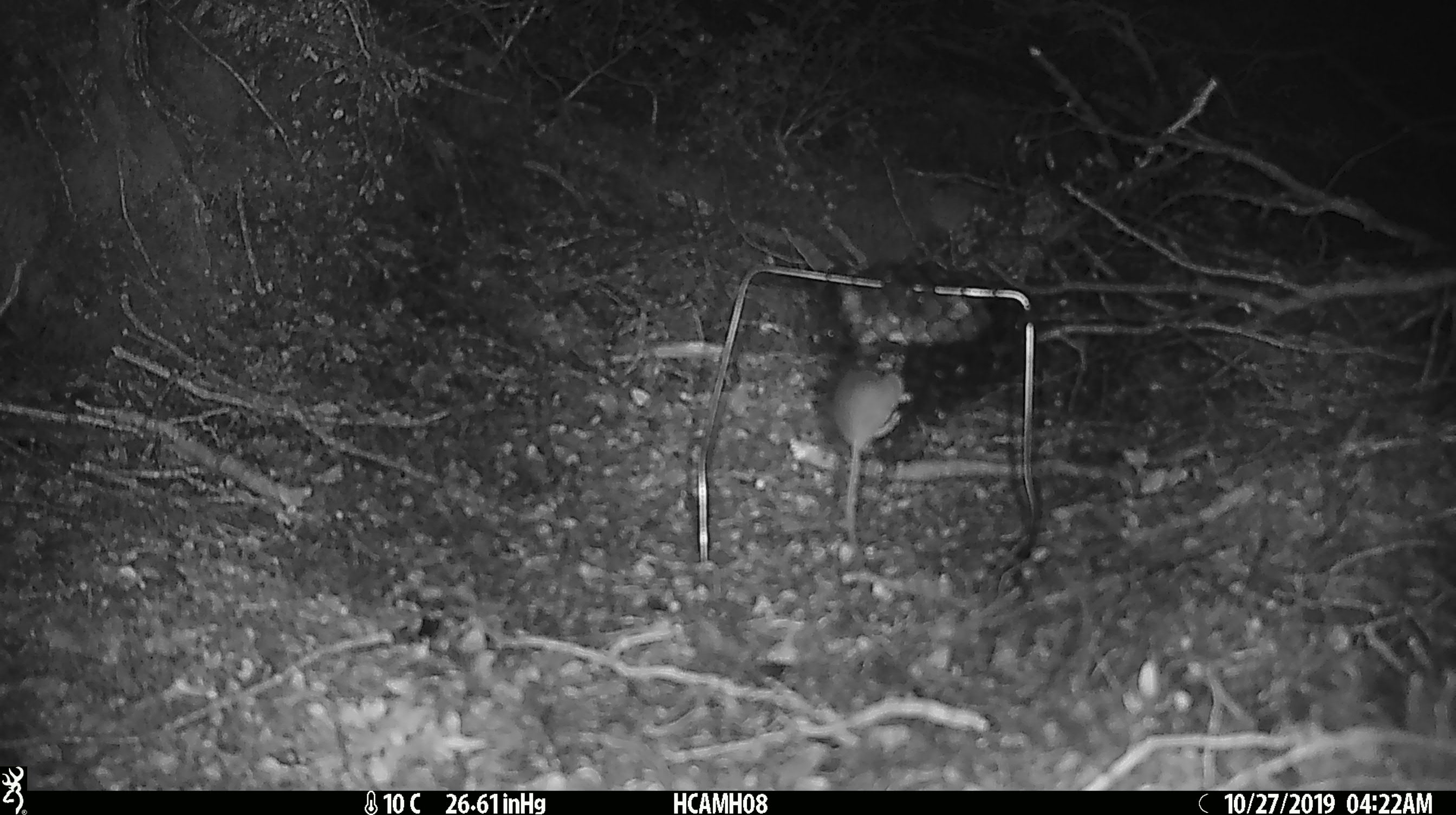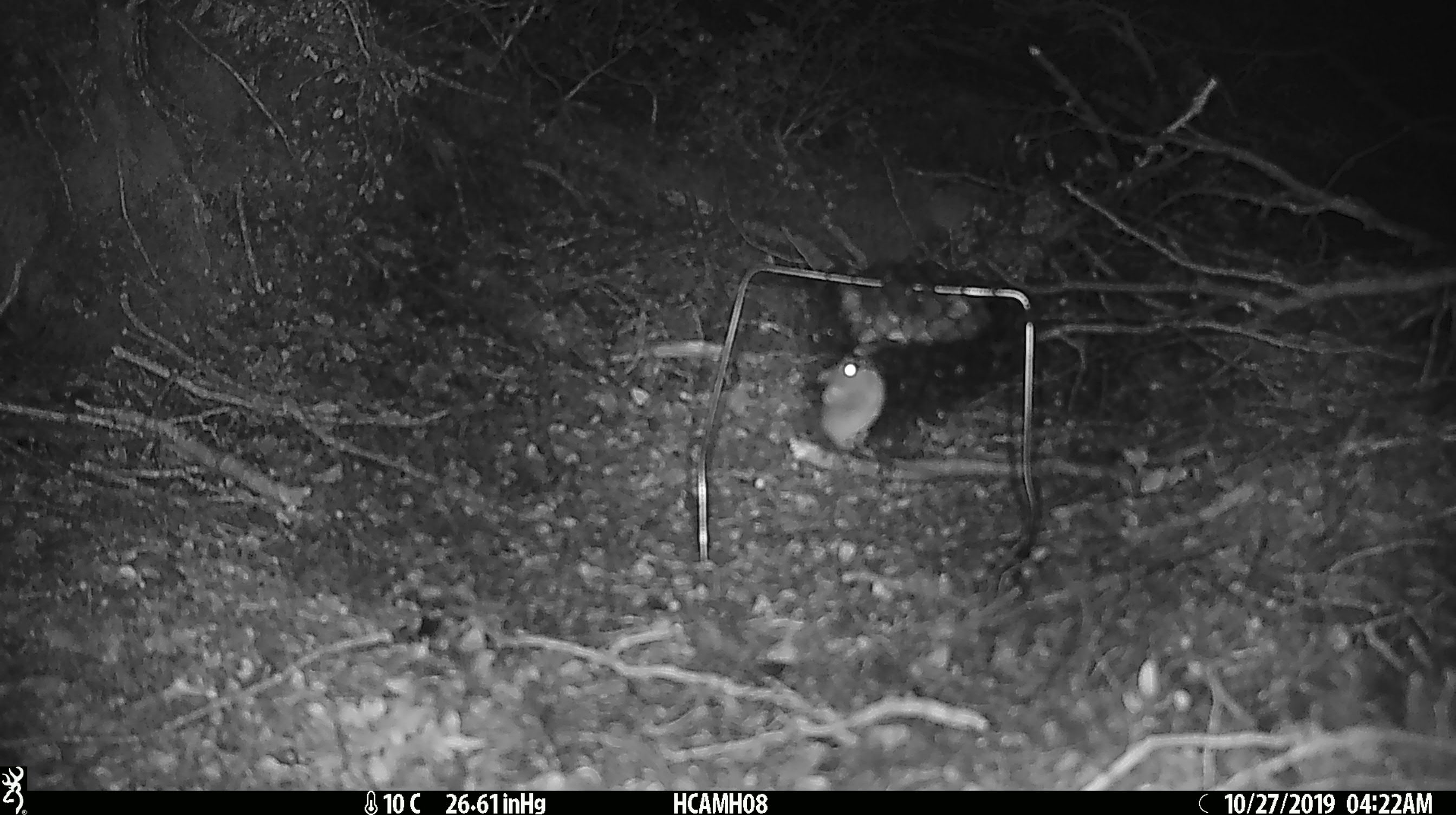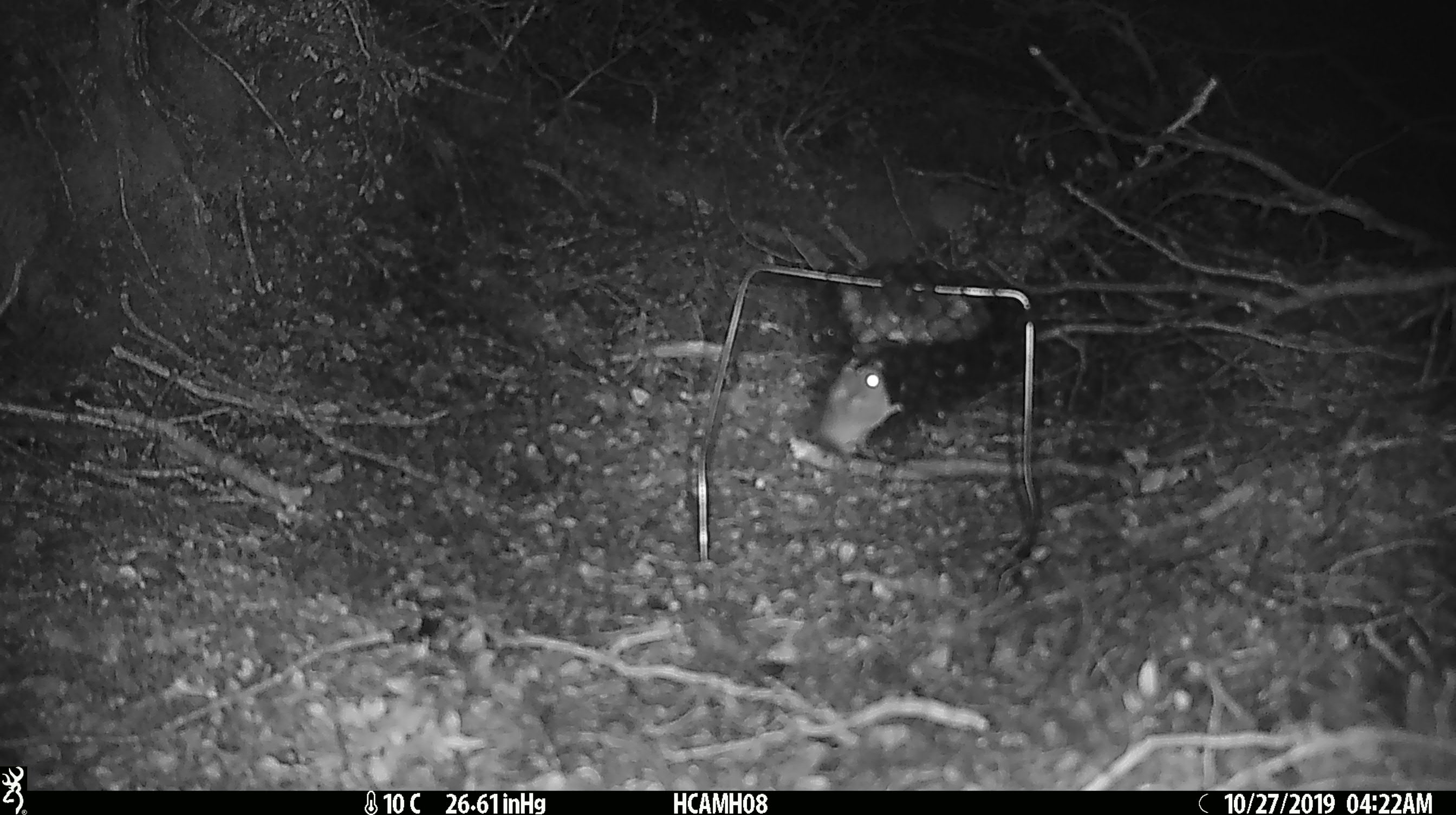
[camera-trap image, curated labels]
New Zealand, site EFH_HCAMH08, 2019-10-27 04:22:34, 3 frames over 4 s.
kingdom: Animalia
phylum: Chordata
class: Mammalia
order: Rodentia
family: Muridae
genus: Mus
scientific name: Mus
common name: mouse